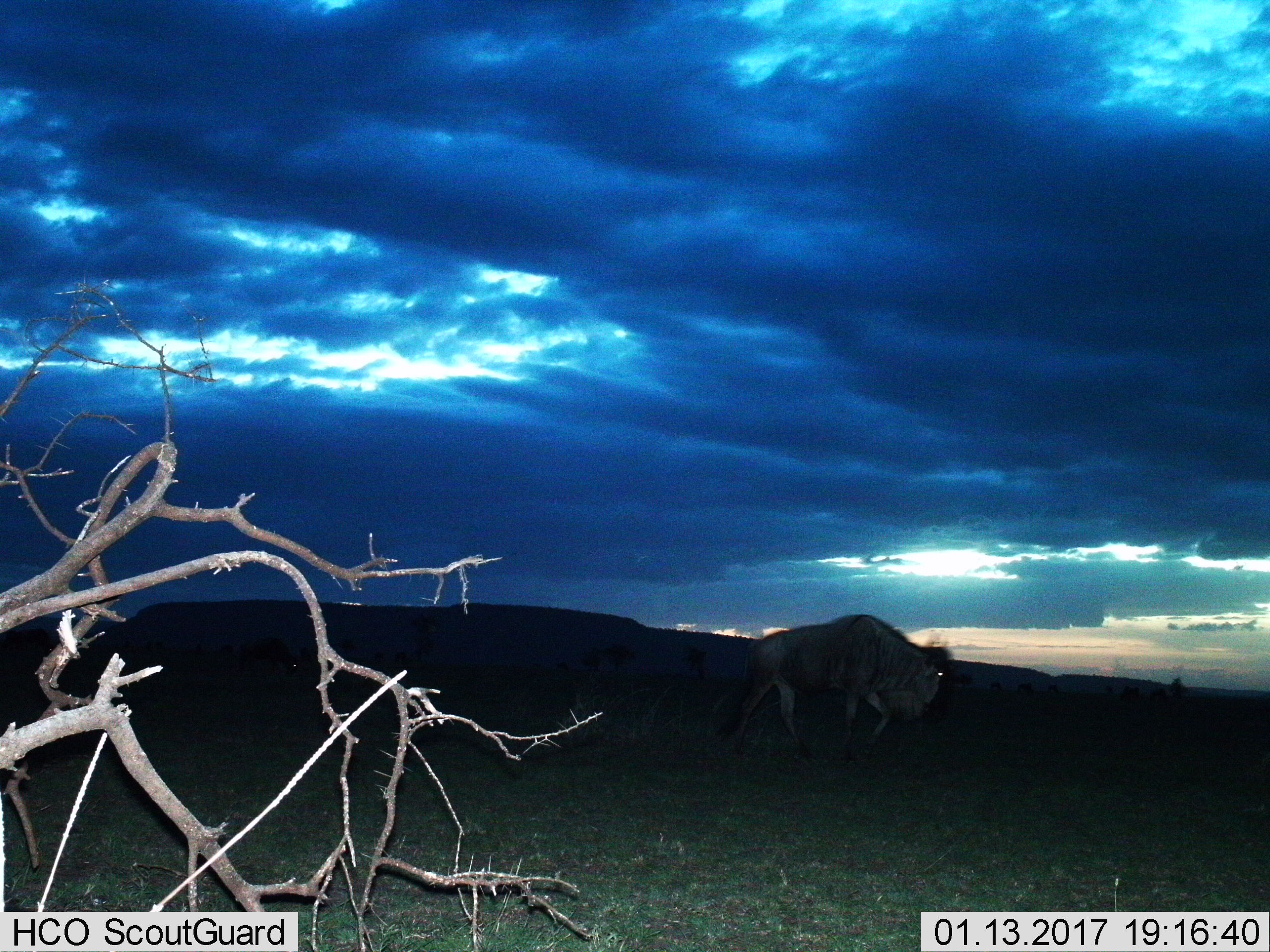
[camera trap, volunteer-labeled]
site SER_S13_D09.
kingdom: Animalia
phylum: Chordata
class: Mammalia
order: Artiodactyla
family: Bovidae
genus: Connochaetes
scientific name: Connochaetes taurinus taurinus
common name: blue wildebeest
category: wildebeestblue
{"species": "wildebeestblue (blue wildebeest) (Connochaetes taurinus taurinus)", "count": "1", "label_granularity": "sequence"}